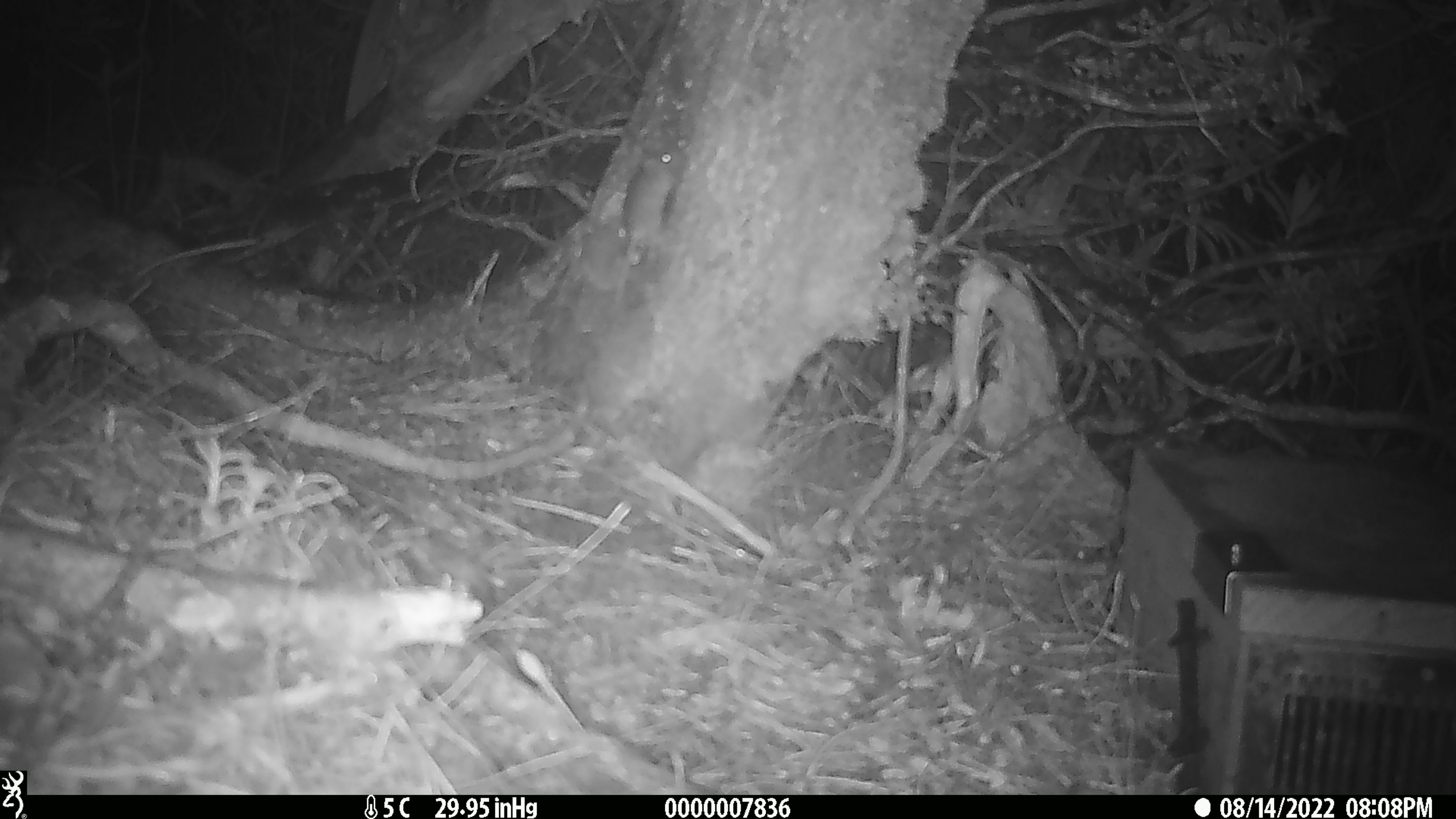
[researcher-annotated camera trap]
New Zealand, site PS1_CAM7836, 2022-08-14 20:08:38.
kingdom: Animalia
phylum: Chordata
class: Mammalia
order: Rodentia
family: Muridae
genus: Mus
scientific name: Mus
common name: mouse